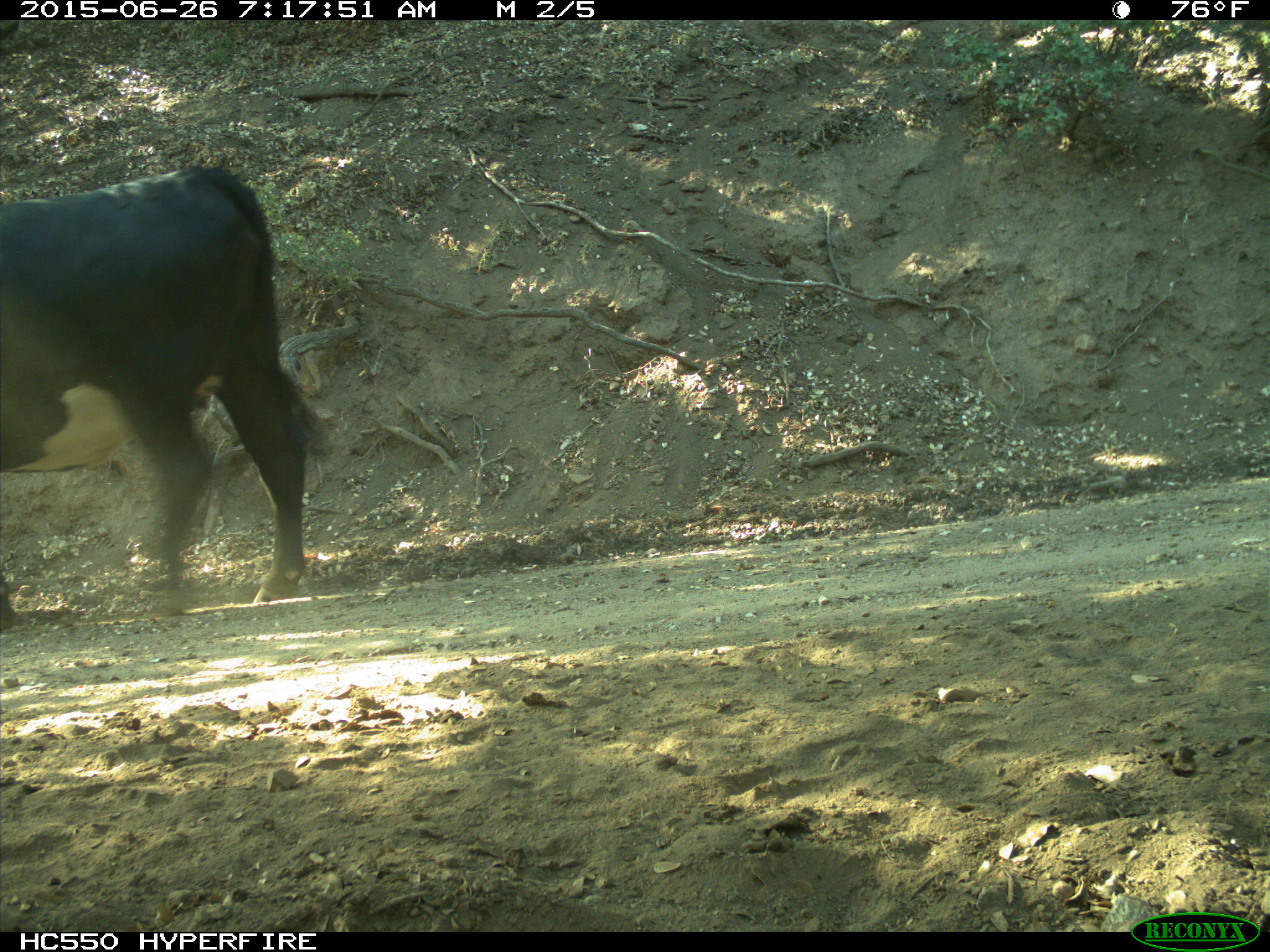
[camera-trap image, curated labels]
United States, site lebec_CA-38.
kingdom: Animalia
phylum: Chordata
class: Mammalia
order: Artiodactyla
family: Bovidae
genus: Bos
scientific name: Bos taurus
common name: domestic cow